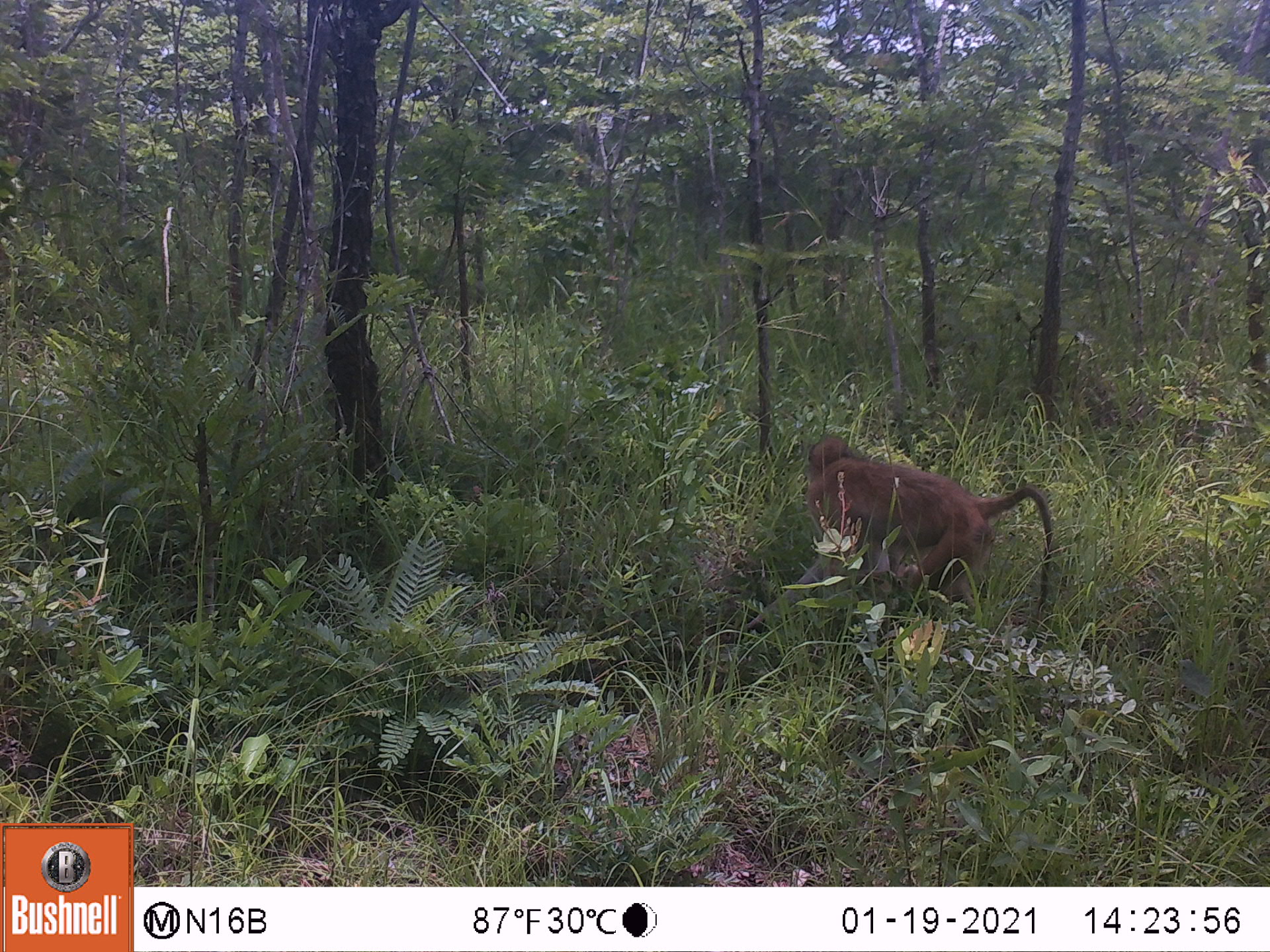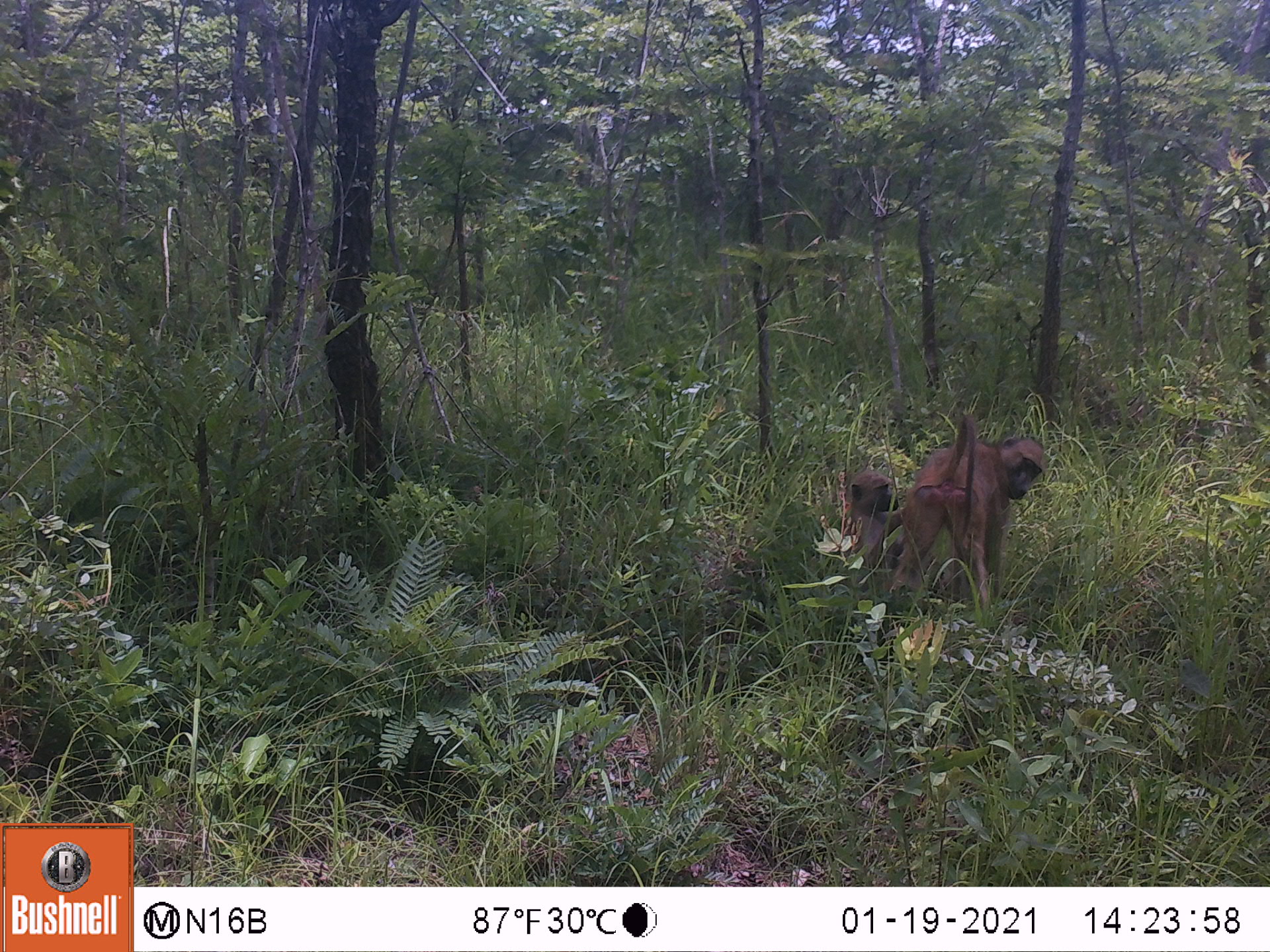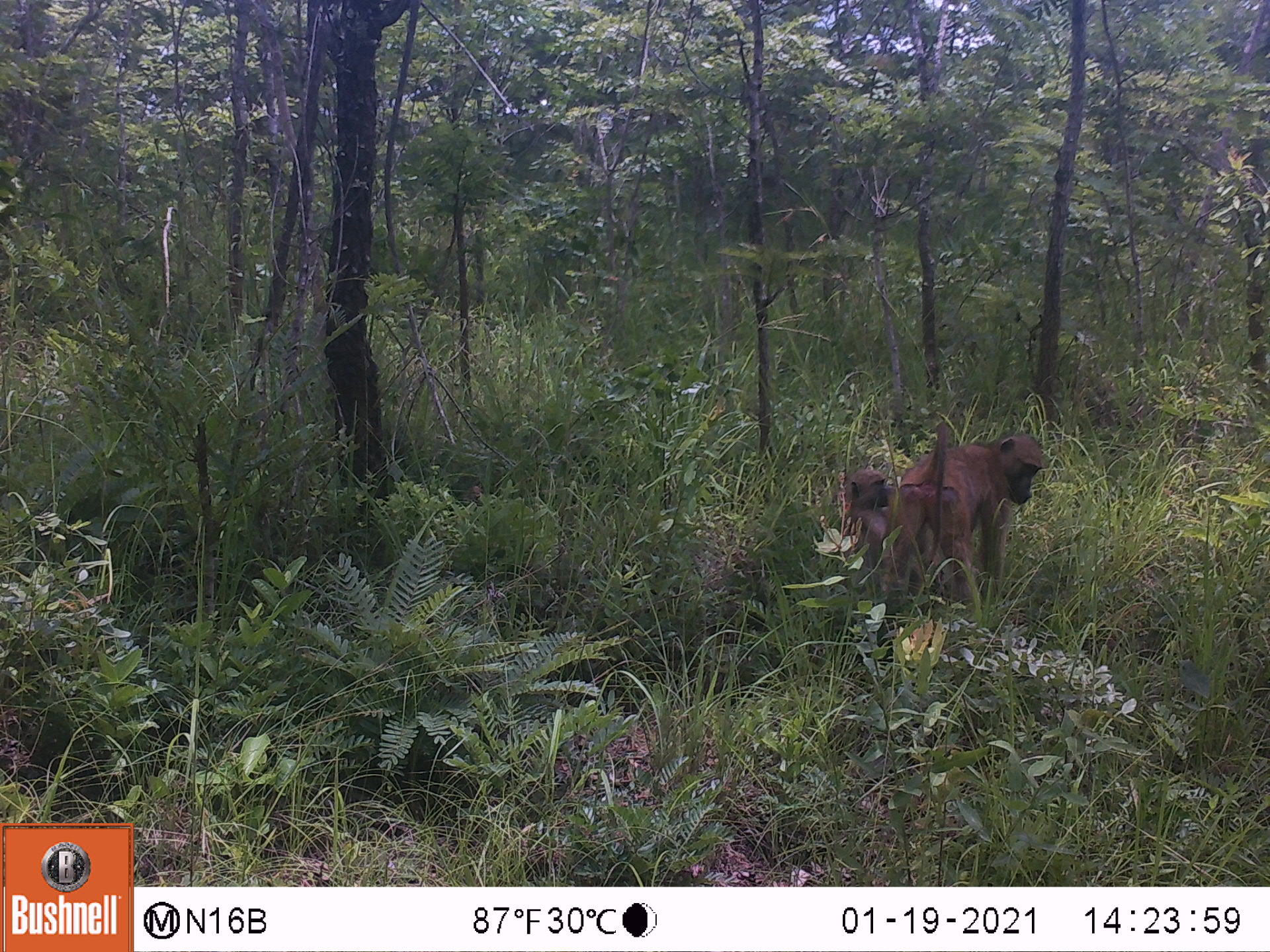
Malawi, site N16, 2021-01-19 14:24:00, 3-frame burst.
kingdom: Animalia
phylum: Chordata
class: Mammalia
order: Primates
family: Cercopithecidae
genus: Papio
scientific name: Papio cynocephalus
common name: yellow baboon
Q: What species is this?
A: Yellow baboon (Papio cynocephalus).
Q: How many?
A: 1.